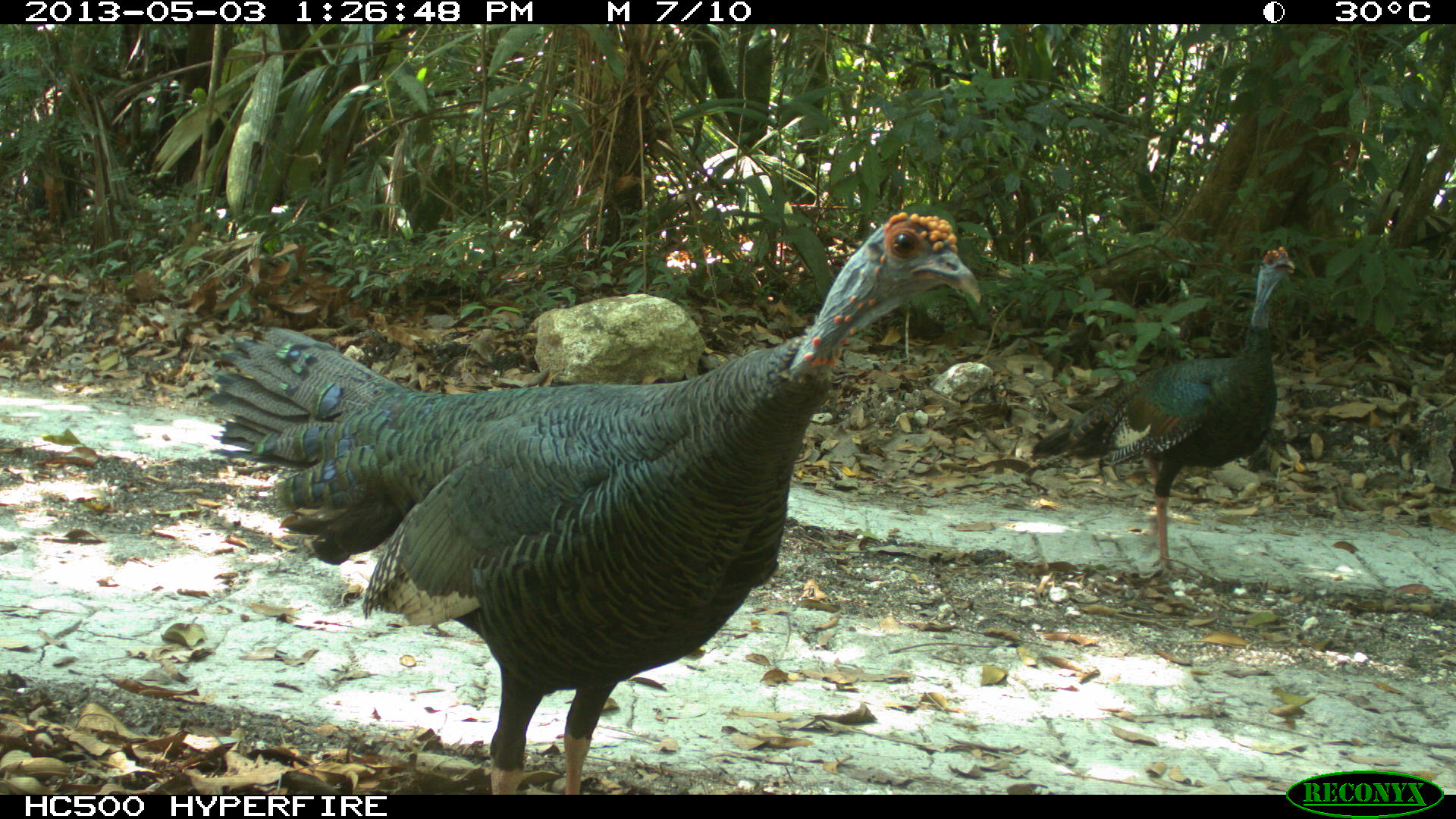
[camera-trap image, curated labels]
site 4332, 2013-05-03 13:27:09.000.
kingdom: Animalia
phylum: Chordata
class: Aves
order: Galliformes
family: Phasianidae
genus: Meleagris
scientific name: Meleagris ocellata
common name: ocellated turkey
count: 2